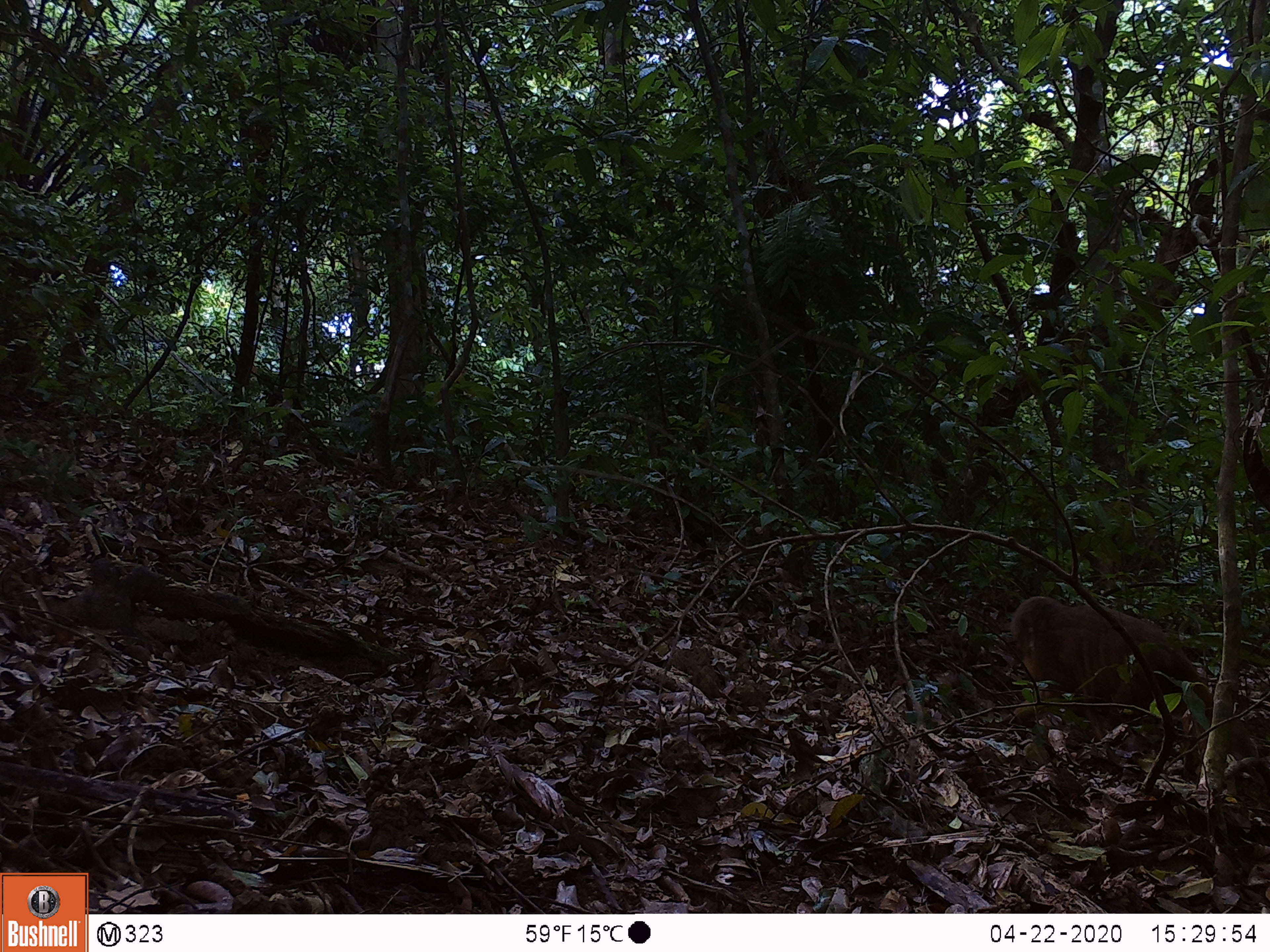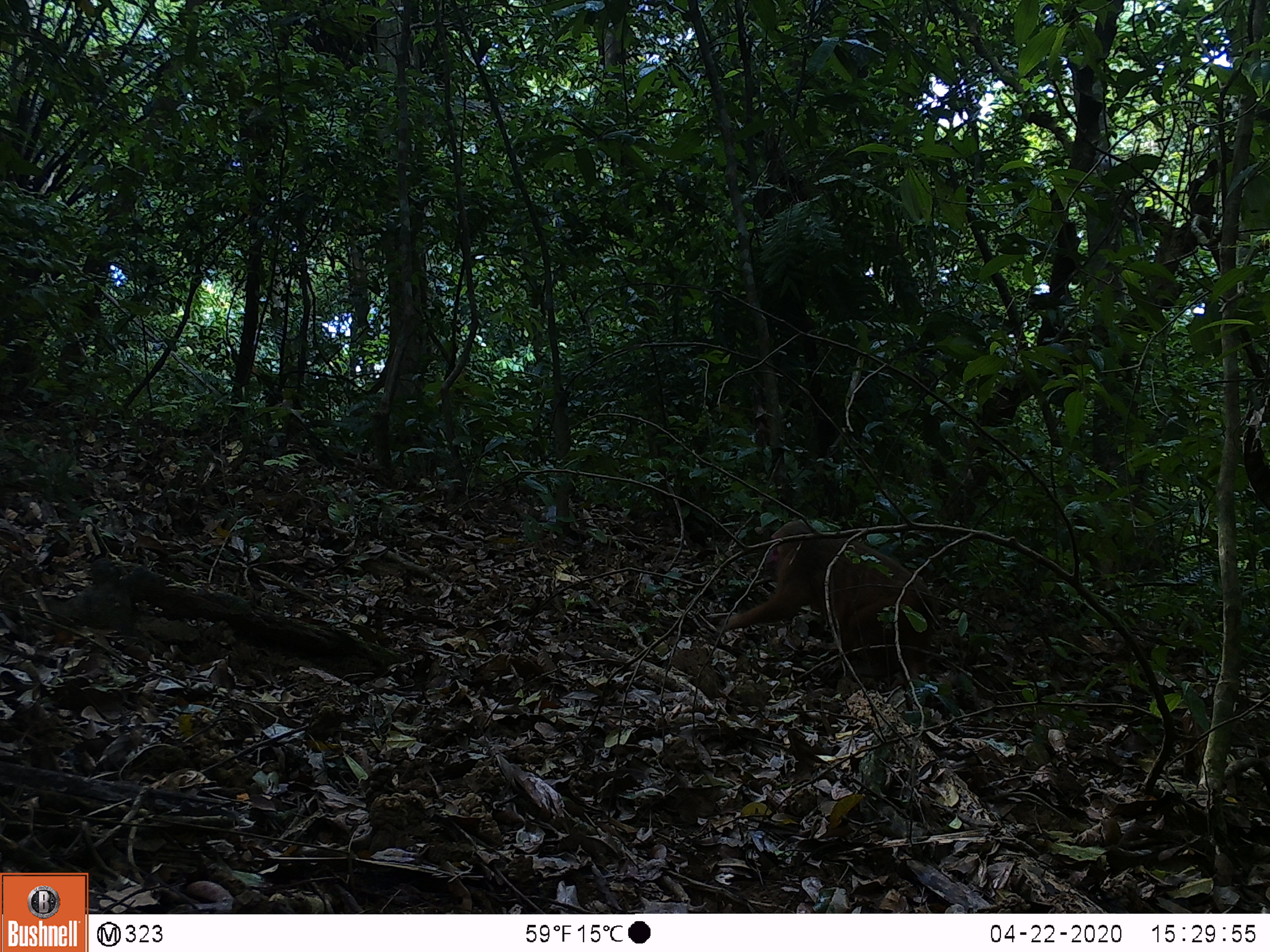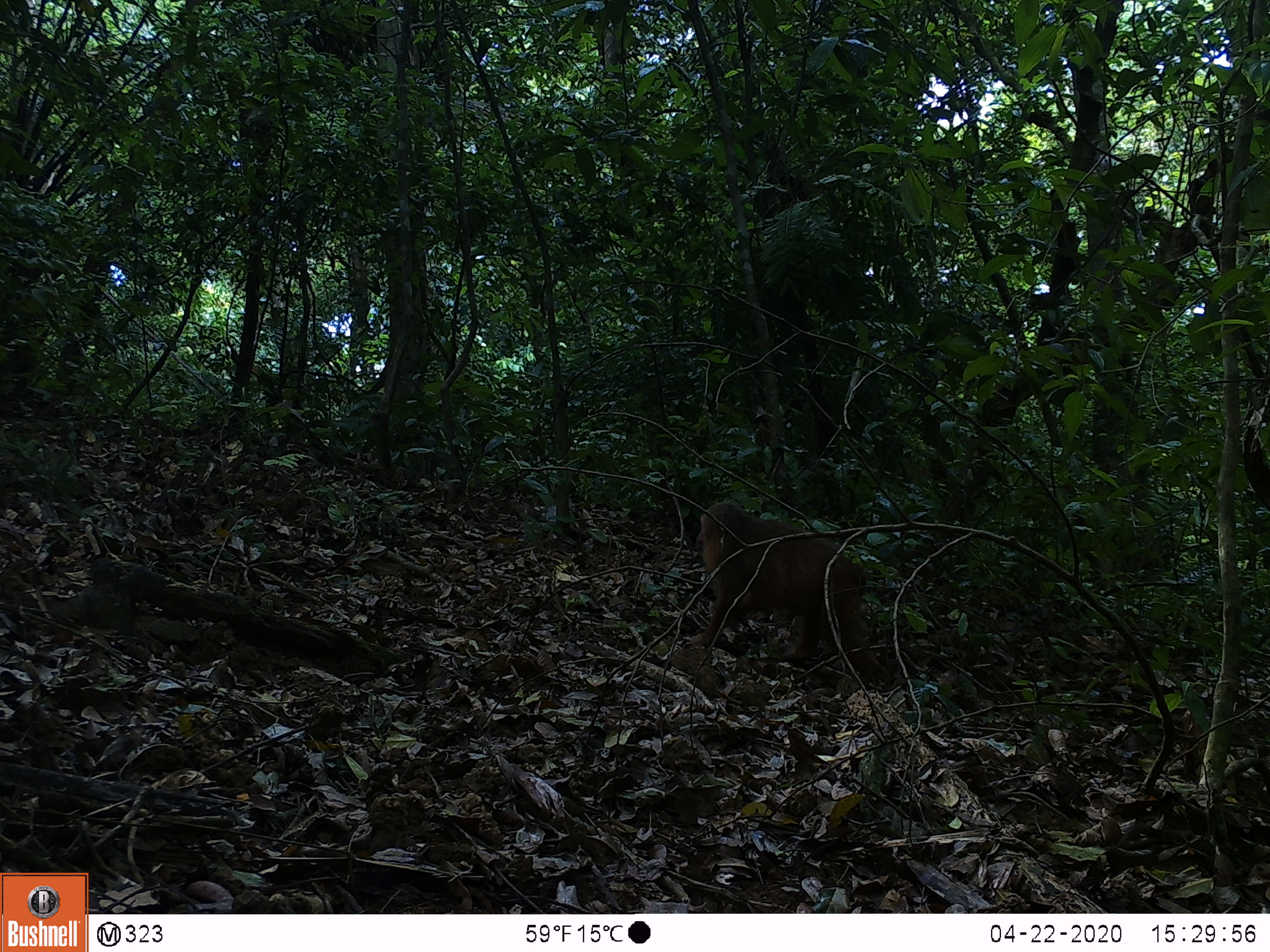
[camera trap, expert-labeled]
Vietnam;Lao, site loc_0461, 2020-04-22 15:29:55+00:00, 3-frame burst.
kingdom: Animalia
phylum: Chordata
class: Mammalia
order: Primates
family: Cercopithecidae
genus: Macaca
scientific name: Macaca arctoides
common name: stump-tailed macaque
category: stump tailed macaque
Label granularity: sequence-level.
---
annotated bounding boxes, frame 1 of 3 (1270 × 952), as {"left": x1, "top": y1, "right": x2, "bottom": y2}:
stump tailed macaque: {"left": 1009, "top": 596, "right": 1216, "bottom": 743}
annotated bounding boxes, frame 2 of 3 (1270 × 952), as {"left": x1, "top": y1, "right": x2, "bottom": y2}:
stump tailed macaque: {"left": 720, "top": 519, "right": 937, "bottom": 680}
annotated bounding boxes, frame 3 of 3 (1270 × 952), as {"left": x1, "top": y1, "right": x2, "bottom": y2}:
stump tailed macaque: {"left": 690, "top": 501, "right": 881, "bottom": 691}